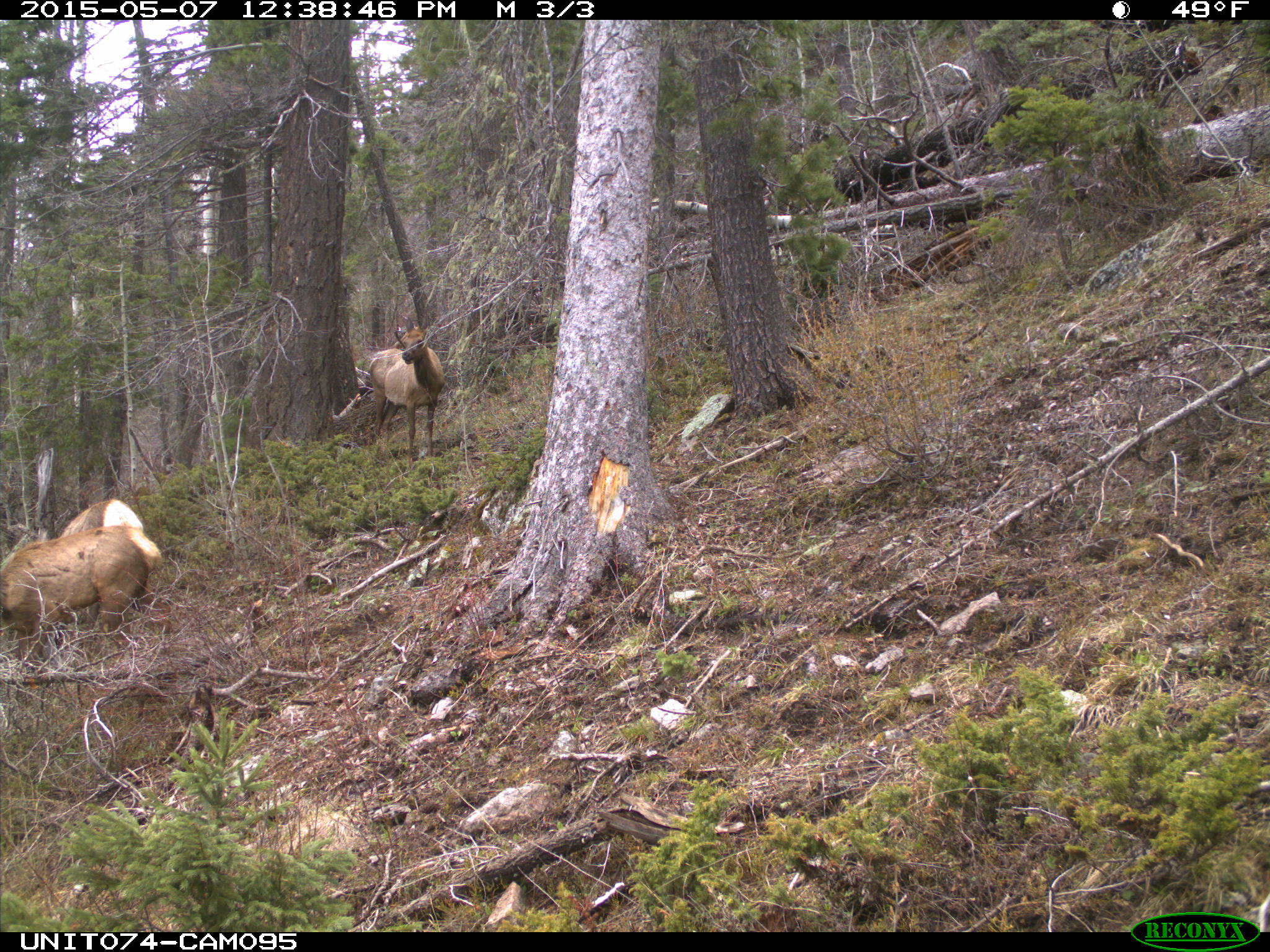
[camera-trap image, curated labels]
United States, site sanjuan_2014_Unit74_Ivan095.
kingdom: Animalia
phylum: Chordata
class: Mammalia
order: Artiodactyla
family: Cervidae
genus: Cervus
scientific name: Cervus elaphus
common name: red deer